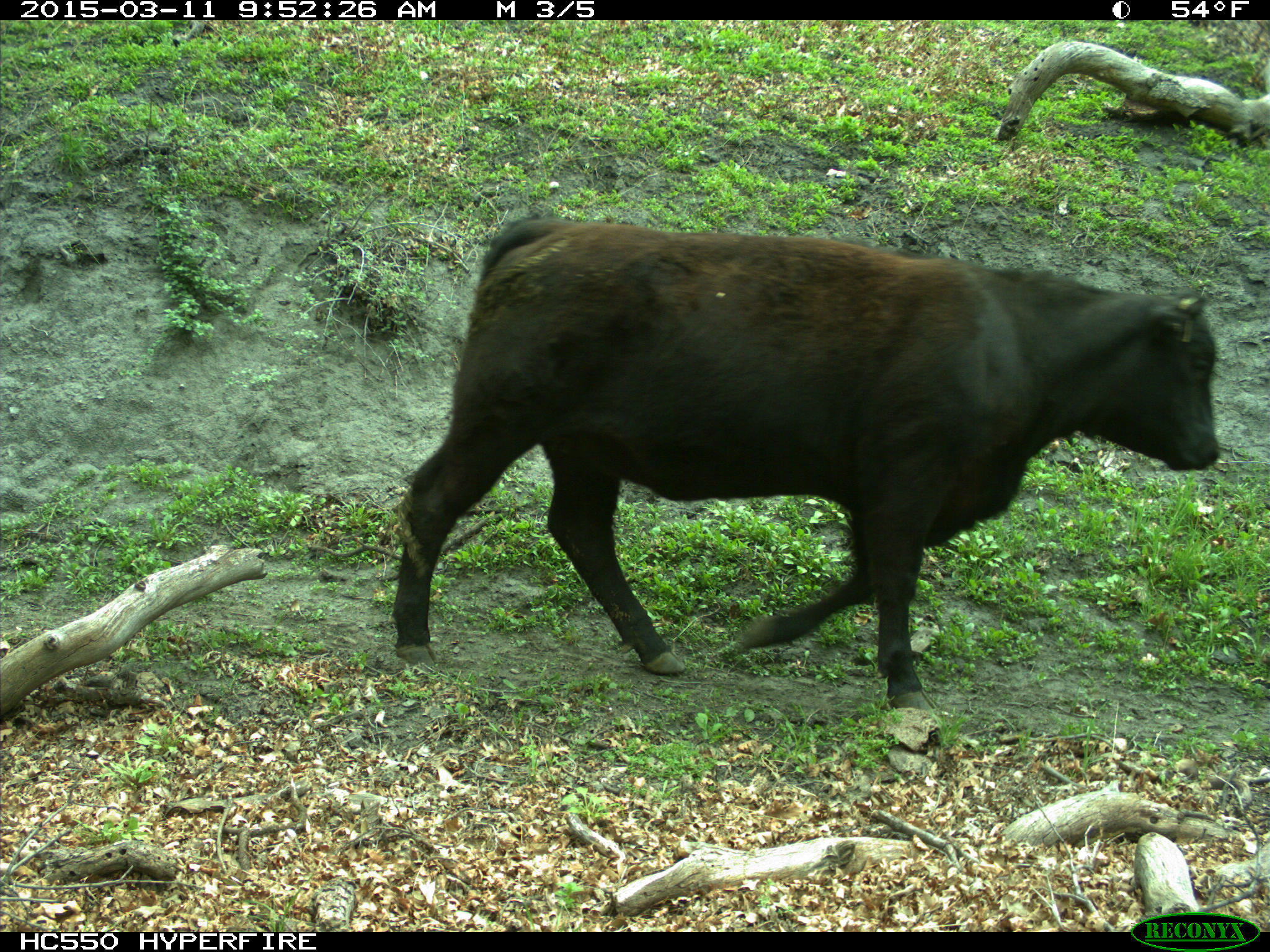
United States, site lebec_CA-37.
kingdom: Animalia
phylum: Chordata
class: Mammalia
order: Artiodactyla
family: Bovidae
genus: Bos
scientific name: Bos taurus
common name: domestic cow